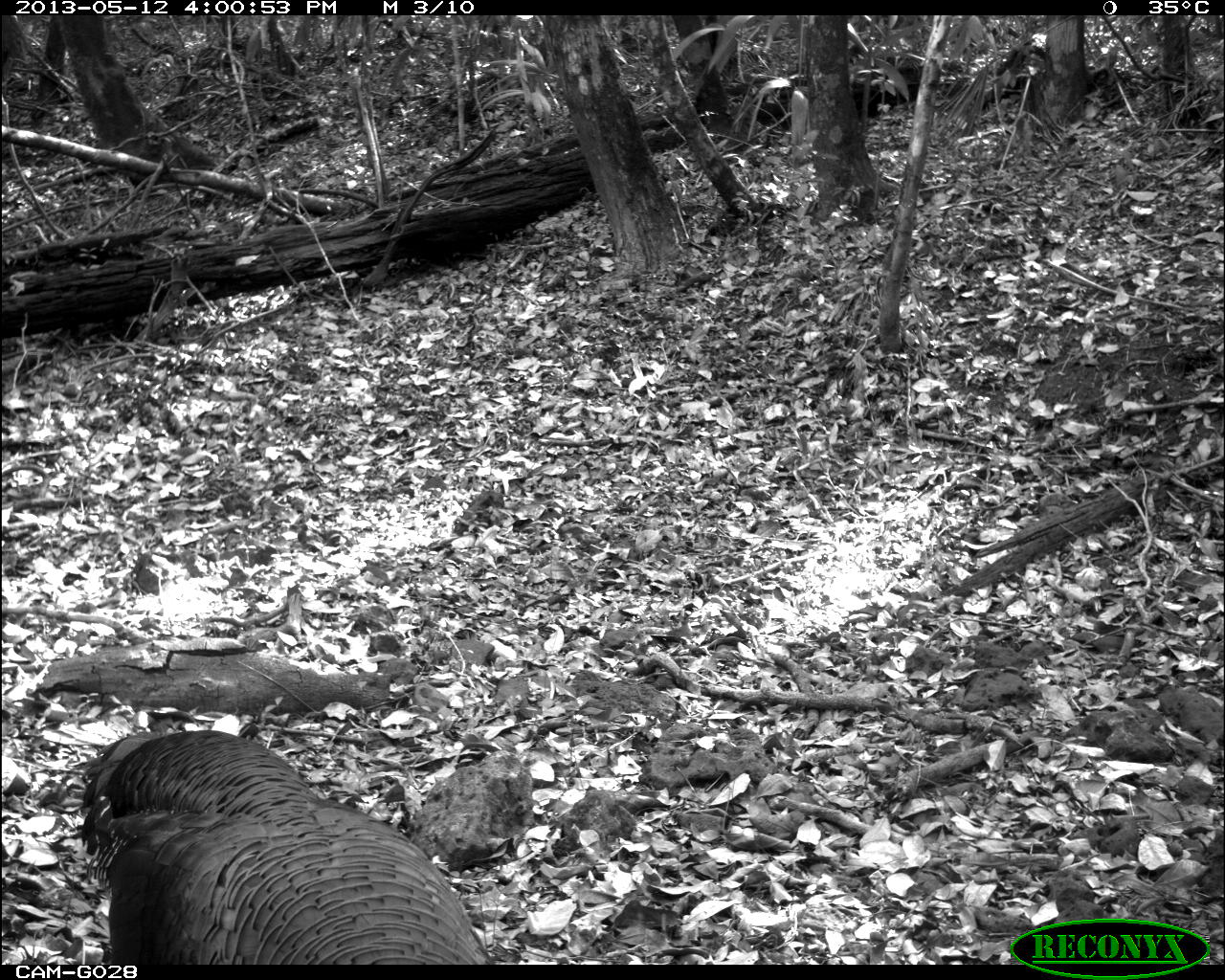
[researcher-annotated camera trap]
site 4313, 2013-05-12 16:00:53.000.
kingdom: Animalia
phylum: Chordata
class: Aves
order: Galliformes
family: Phasianidae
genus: Meleagris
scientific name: Meleagris ocellata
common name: ocellated turkey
Meleagris ocellata (ocellated turkey), count 1, sex male.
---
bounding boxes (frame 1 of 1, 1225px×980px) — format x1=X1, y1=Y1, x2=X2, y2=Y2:
meleagris ocellata: x1=78, y1=729, x2=493, y2=965